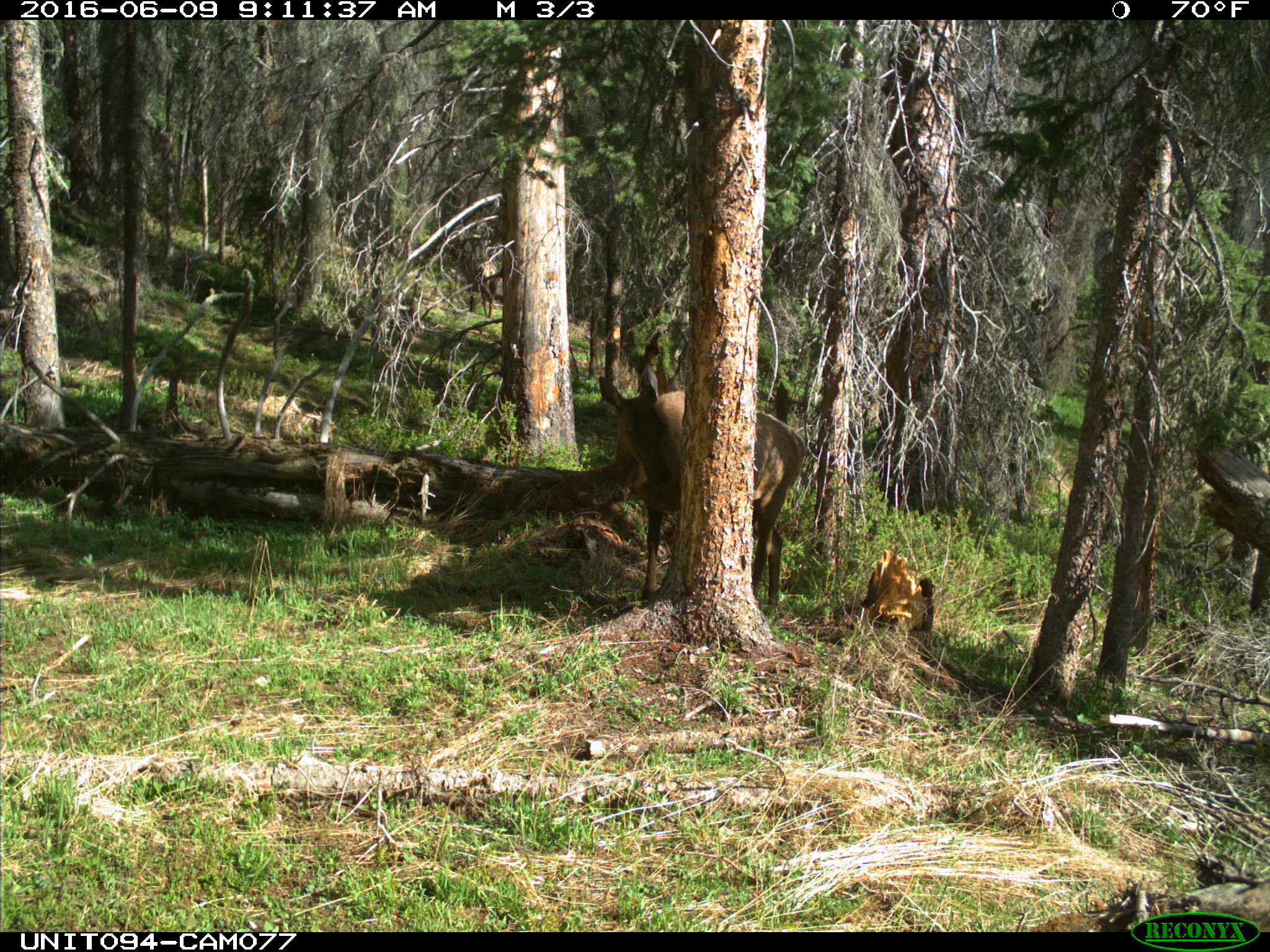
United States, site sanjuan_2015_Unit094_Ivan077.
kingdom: Animalia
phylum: Chordata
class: Mammalia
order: Artiodactyla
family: Cervidae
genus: Cervus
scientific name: Cervus elaphus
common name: red deer